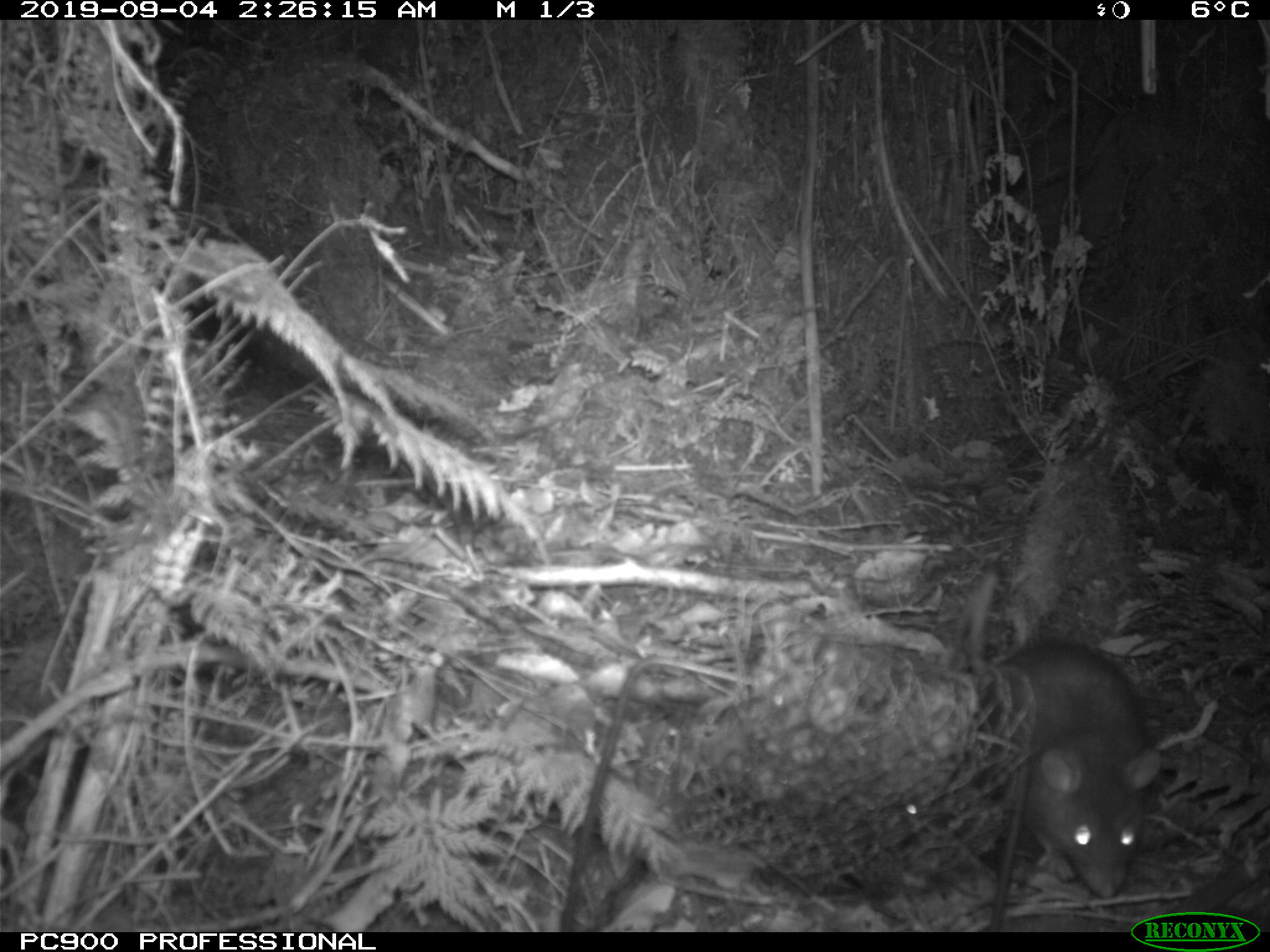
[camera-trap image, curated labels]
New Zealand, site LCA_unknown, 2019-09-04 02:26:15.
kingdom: Animalia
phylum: Chordata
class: Mammalia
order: Rodentia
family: Muridae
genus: Rattus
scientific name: Rattus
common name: rat